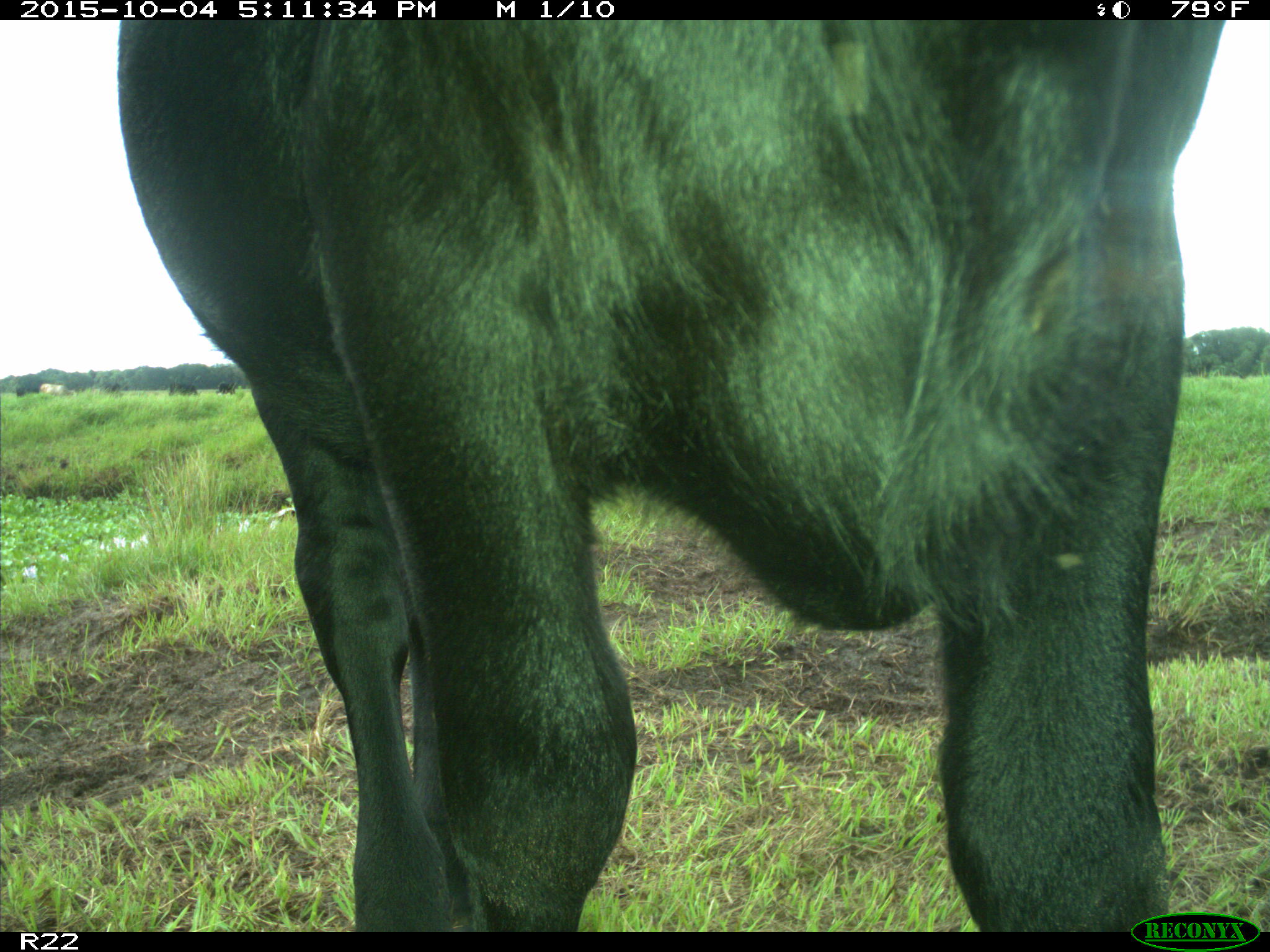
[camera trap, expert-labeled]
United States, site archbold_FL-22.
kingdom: Animalia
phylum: Chordata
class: Mammalia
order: Artiodactyla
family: Bovidae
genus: Bos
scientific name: Bos taurus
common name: domestic cow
Bos taurus (domestic cow).